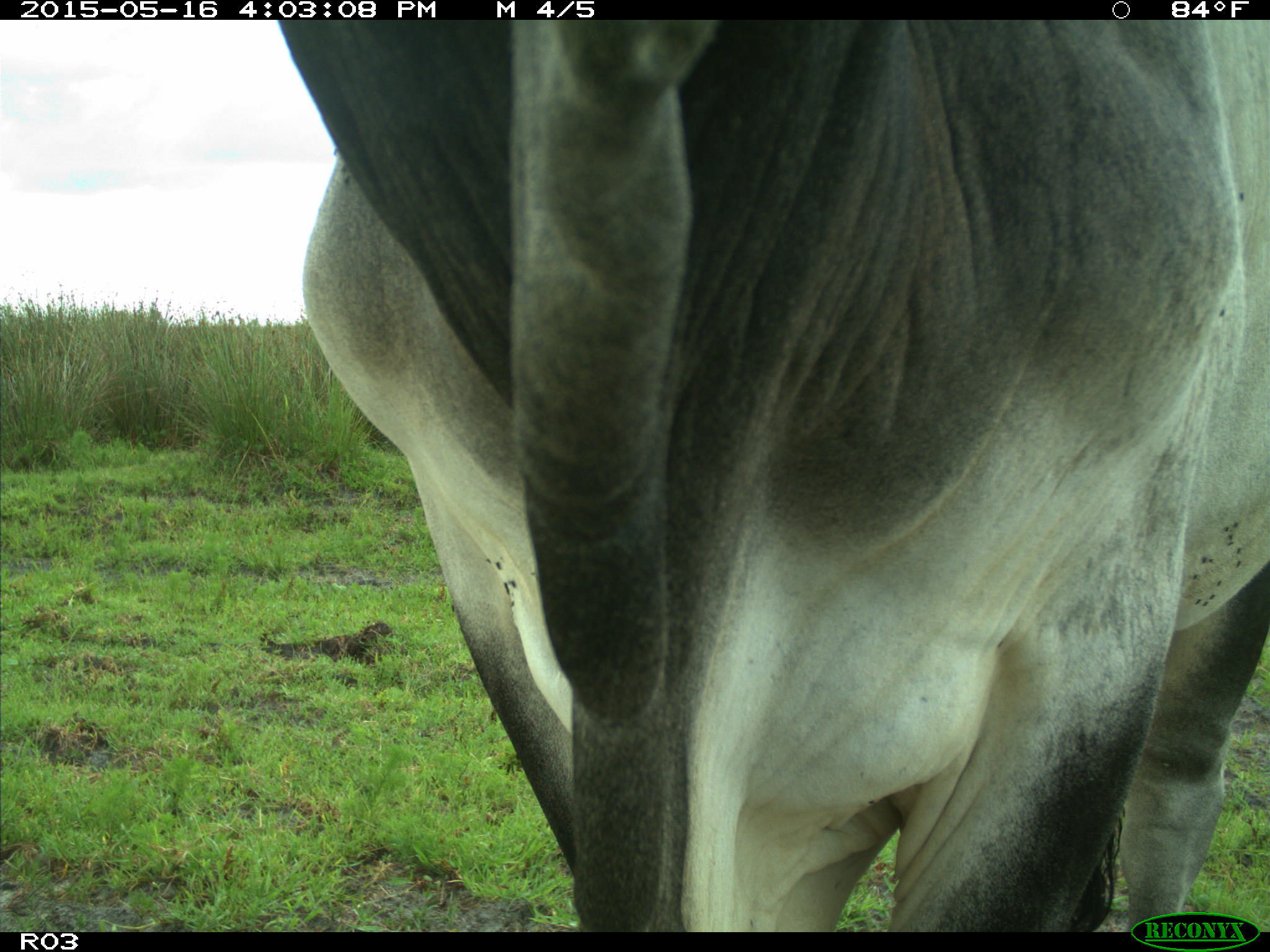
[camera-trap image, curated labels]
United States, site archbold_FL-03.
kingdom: Animalia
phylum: Chordata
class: Mammalia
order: Artiodactyla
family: Bovidae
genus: Bos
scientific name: Bos taurus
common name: domestic cow